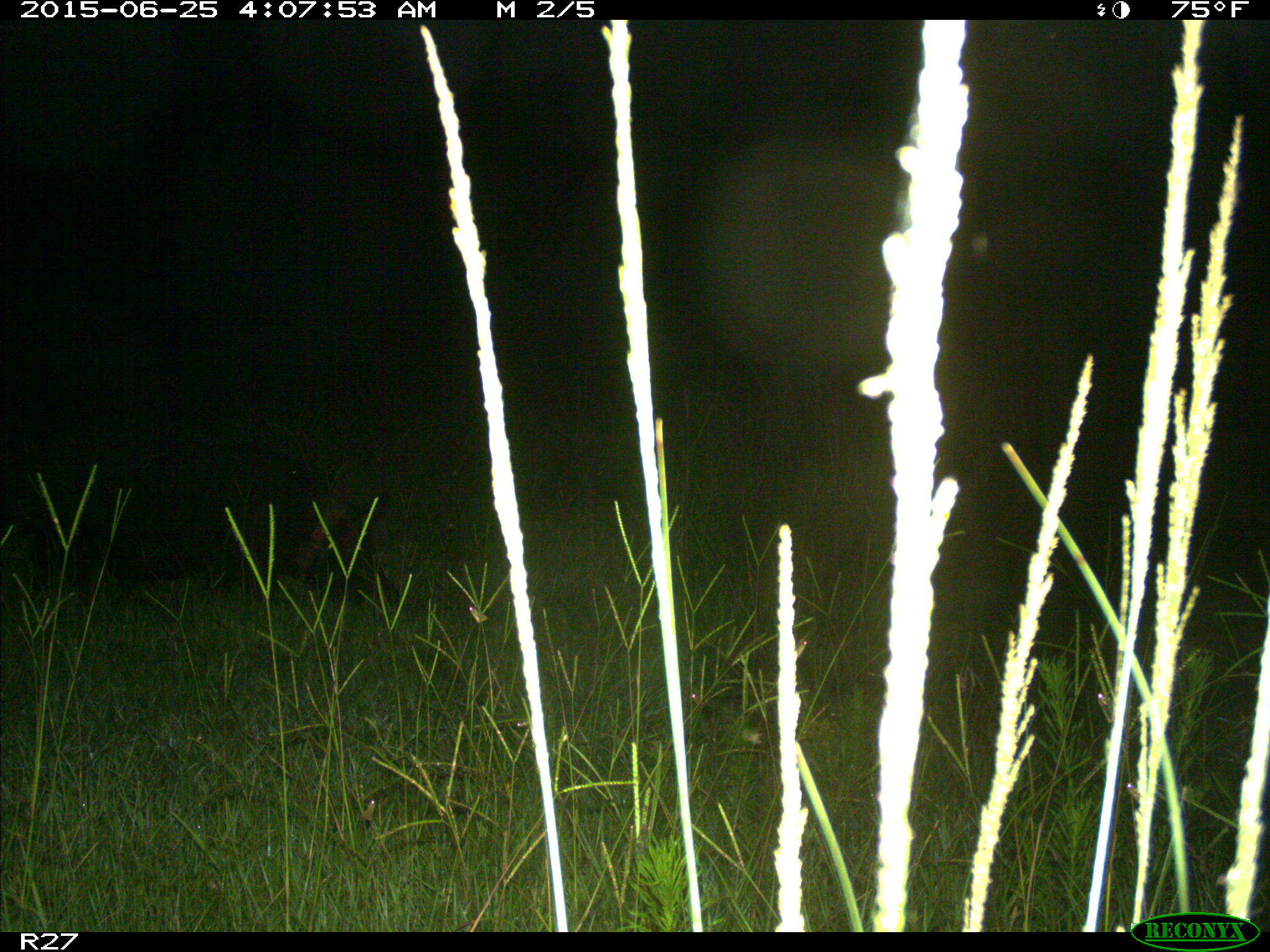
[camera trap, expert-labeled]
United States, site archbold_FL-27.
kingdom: Animalia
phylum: Chordata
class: Mammalia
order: Artiodactyla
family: Suidae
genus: Sus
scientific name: Sus scrofa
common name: wild boar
Sus scrofa (wild boar).